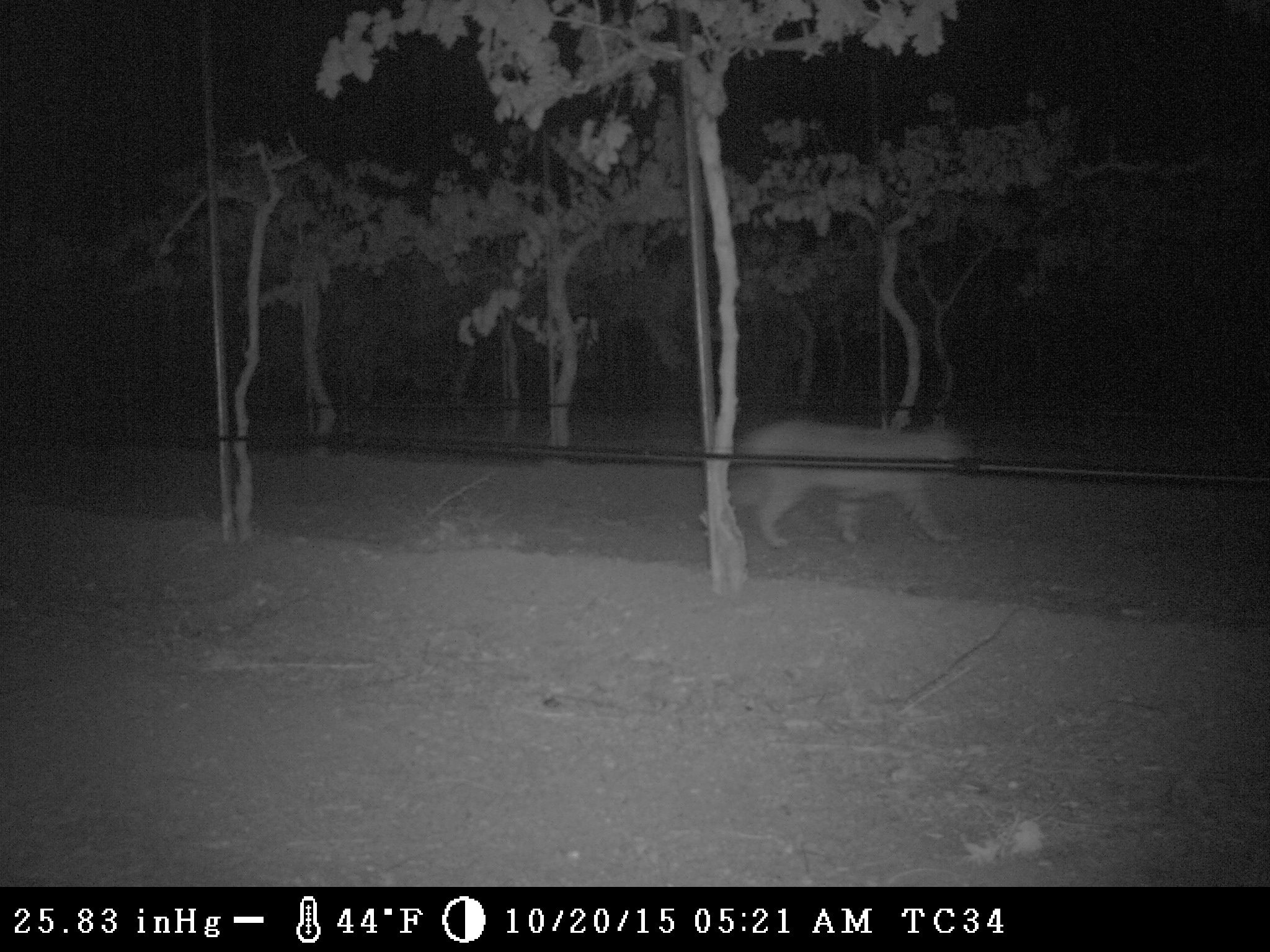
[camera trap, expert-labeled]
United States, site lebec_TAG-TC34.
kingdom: Animalia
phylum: Chordata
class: Mammalia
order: Carnivora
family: Felidae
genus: Lynx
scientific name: Lynx rufus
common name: bobcat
Lynx rufus (bobcat).